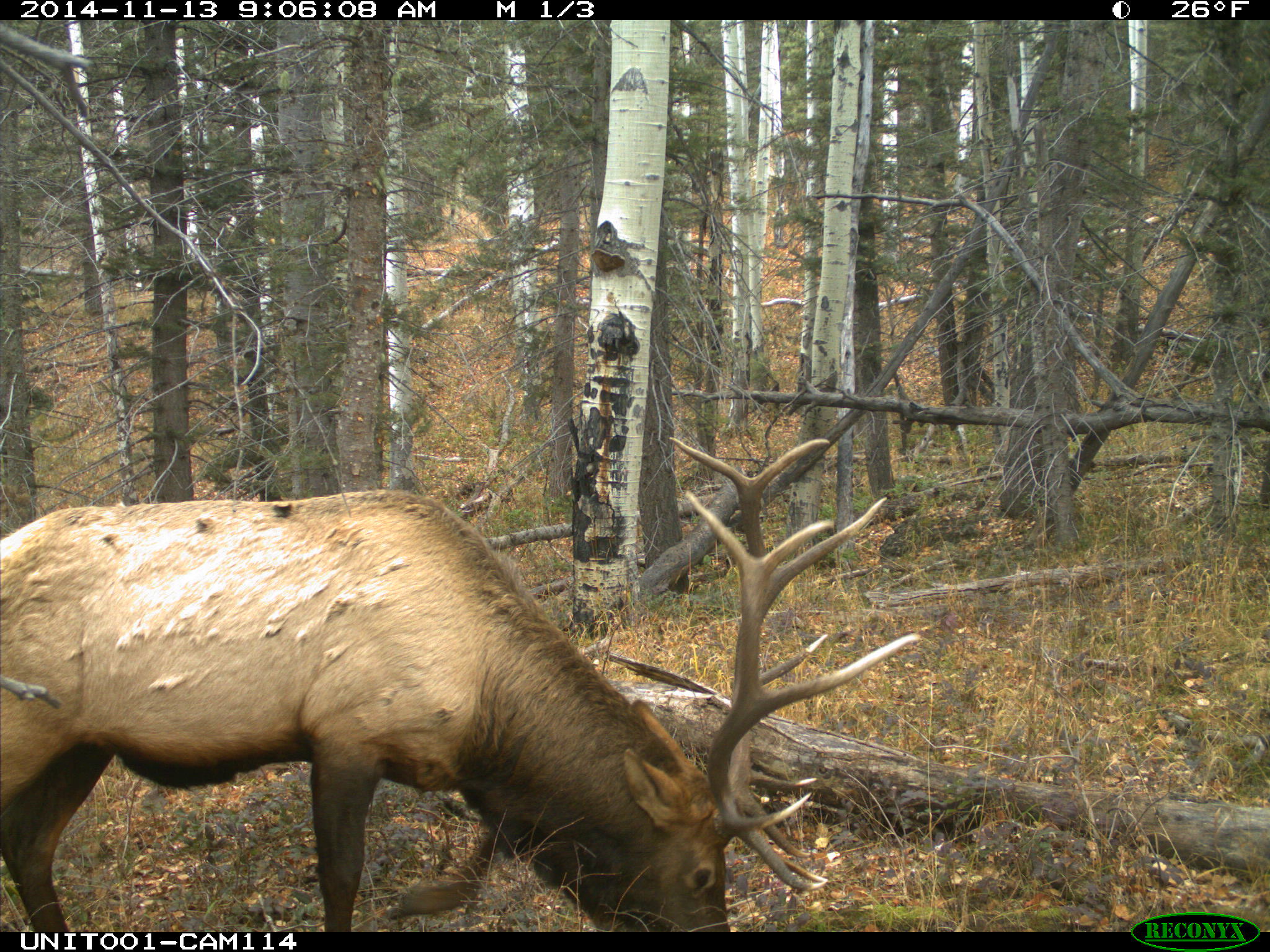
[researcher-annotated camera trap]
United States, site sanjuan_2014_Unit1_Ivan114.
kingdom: Animalia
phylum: Chordata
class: Mammalia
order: Artiodactyla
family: Cervidae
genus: Cervus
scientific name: Cervus elaphus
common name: red deer